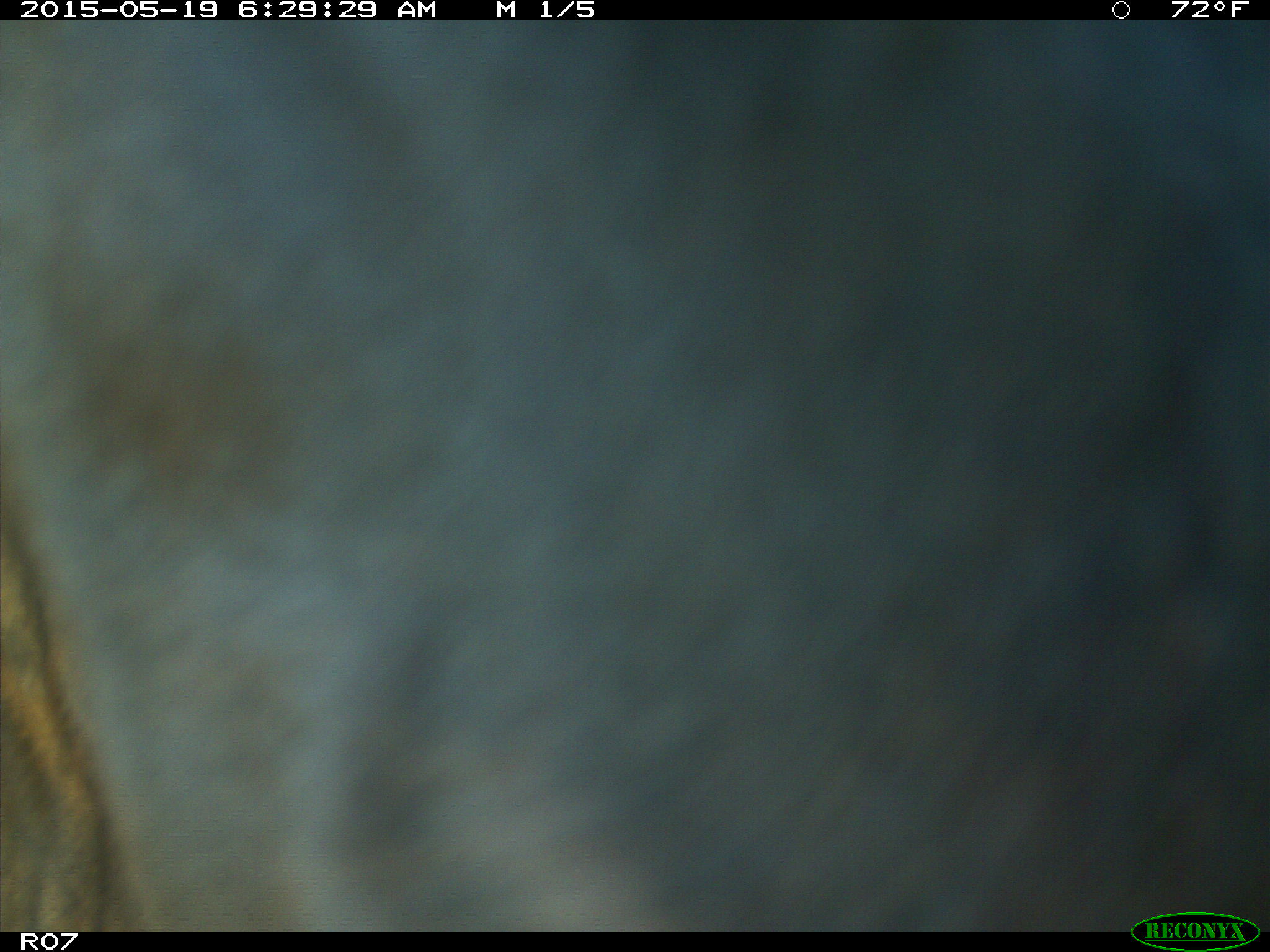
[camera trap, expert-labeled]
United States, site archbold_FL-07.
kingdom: Animalia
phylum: Chordata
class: Mammalia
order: Artiodactyla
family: Bovidae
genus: Bos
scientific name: Bos taurus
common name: domestic cow